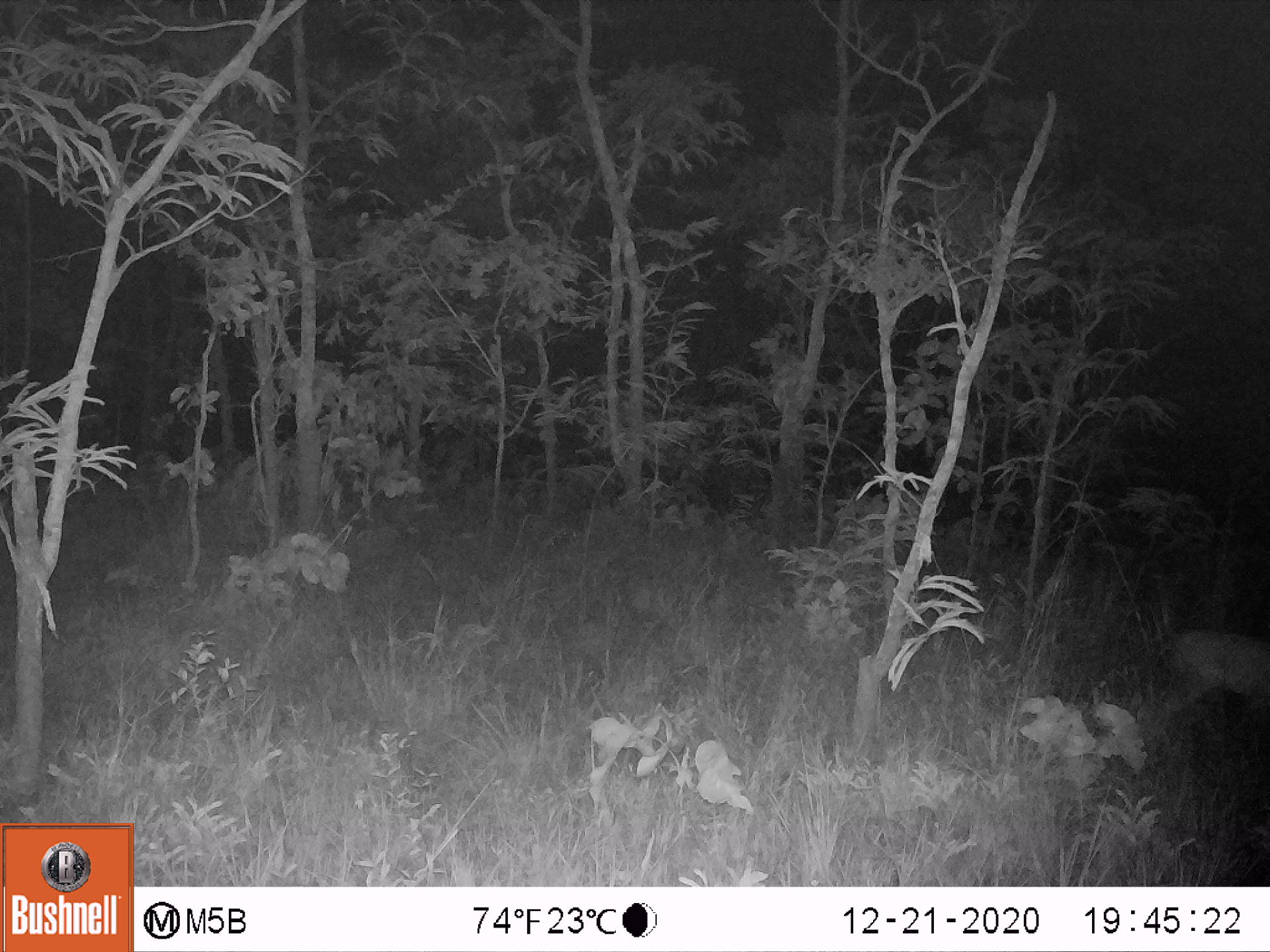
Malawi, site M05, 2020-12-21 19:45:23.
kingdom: Animalia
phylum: Chordata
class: Mammalia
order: Artiodactyla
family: Bovidae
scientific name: Antilopinae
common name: small antelope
Small antelope (Antilopinae), count 1.